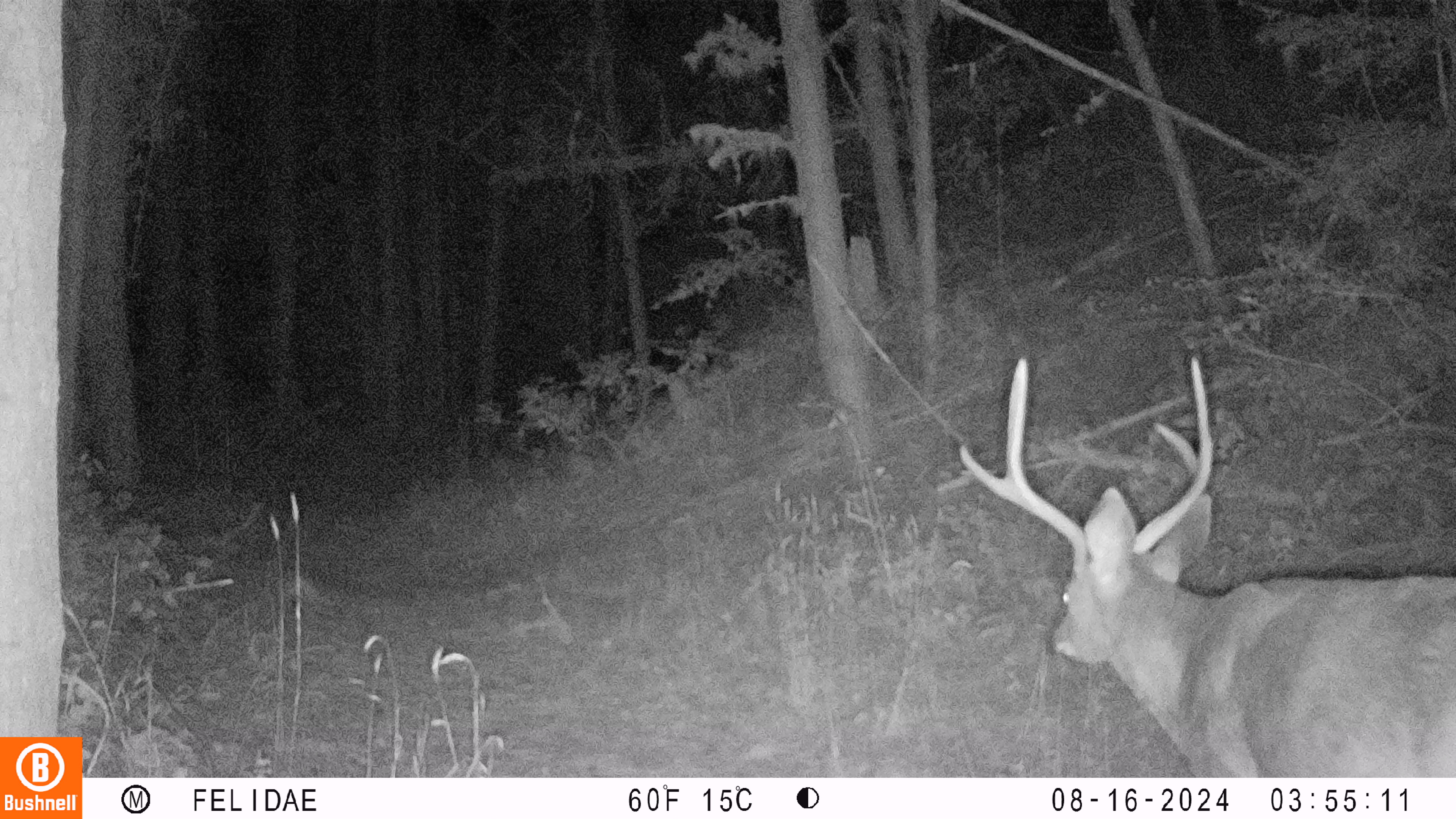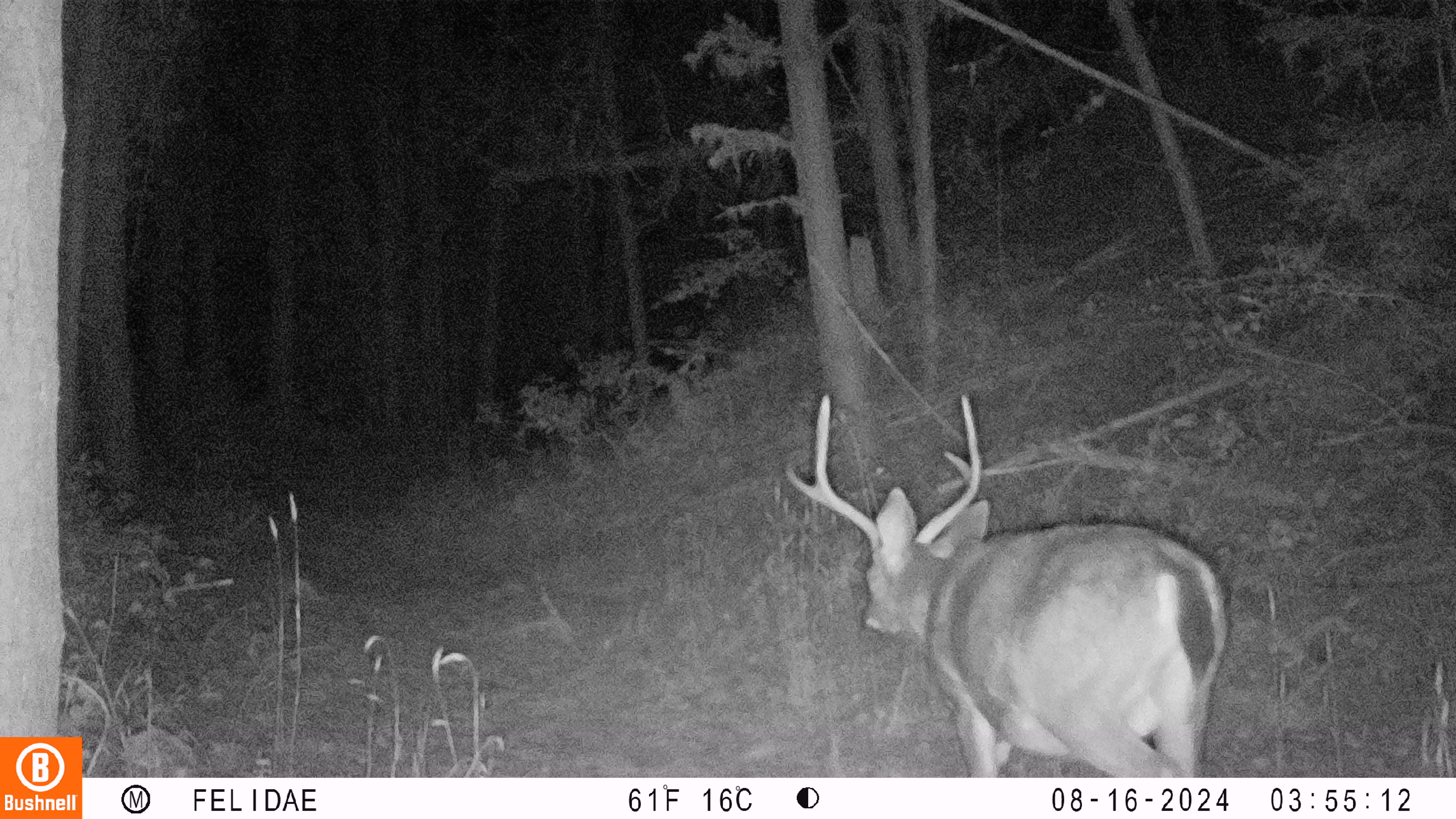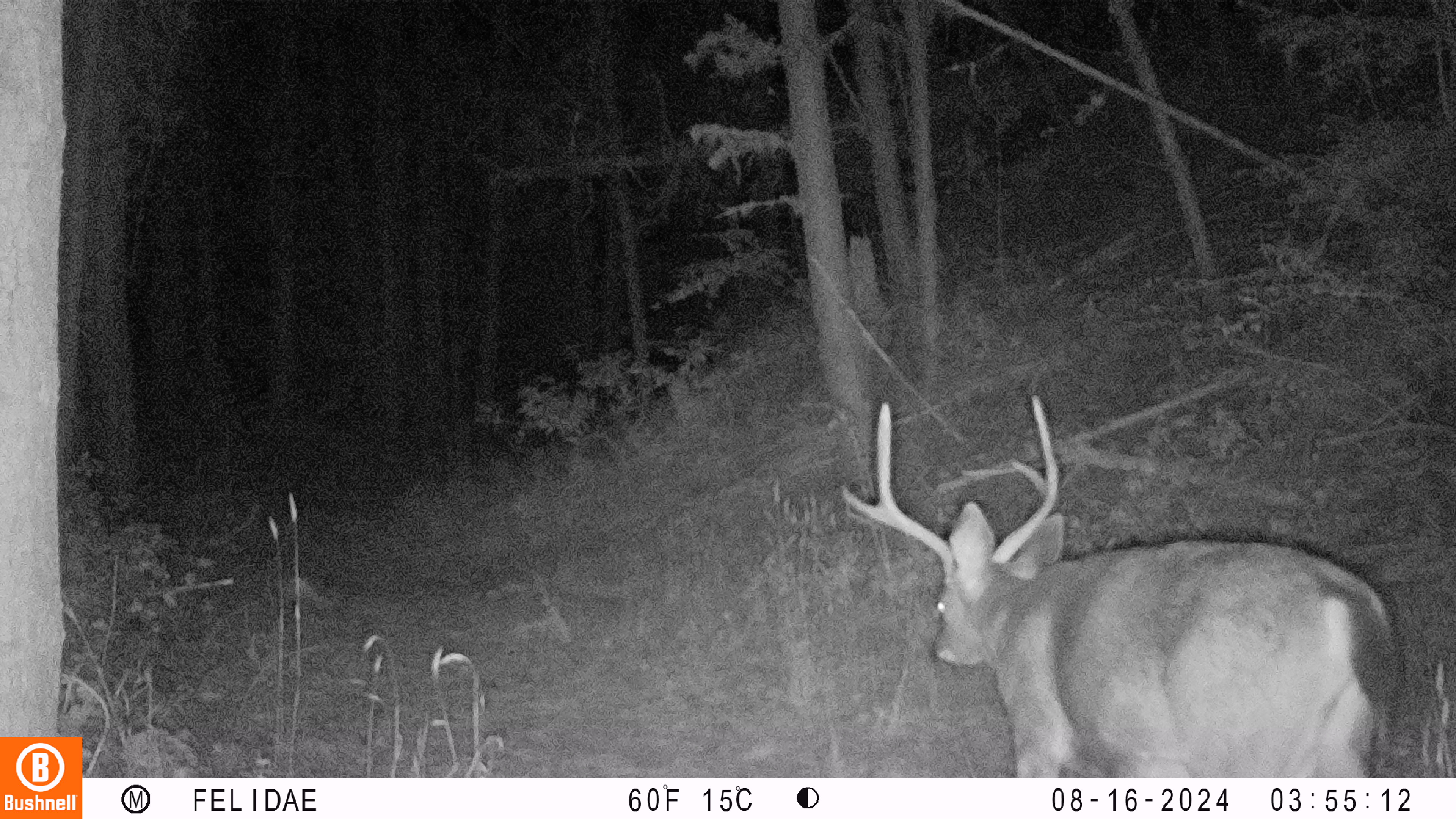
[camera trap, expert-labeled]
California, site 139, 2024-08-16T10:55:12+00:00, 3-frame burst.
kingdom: Animalia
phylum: Chordata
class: Mammalia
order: Artiodactyla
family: Cervidae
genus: Odocoileus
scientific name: Odocoileus hemionus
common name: mule deer